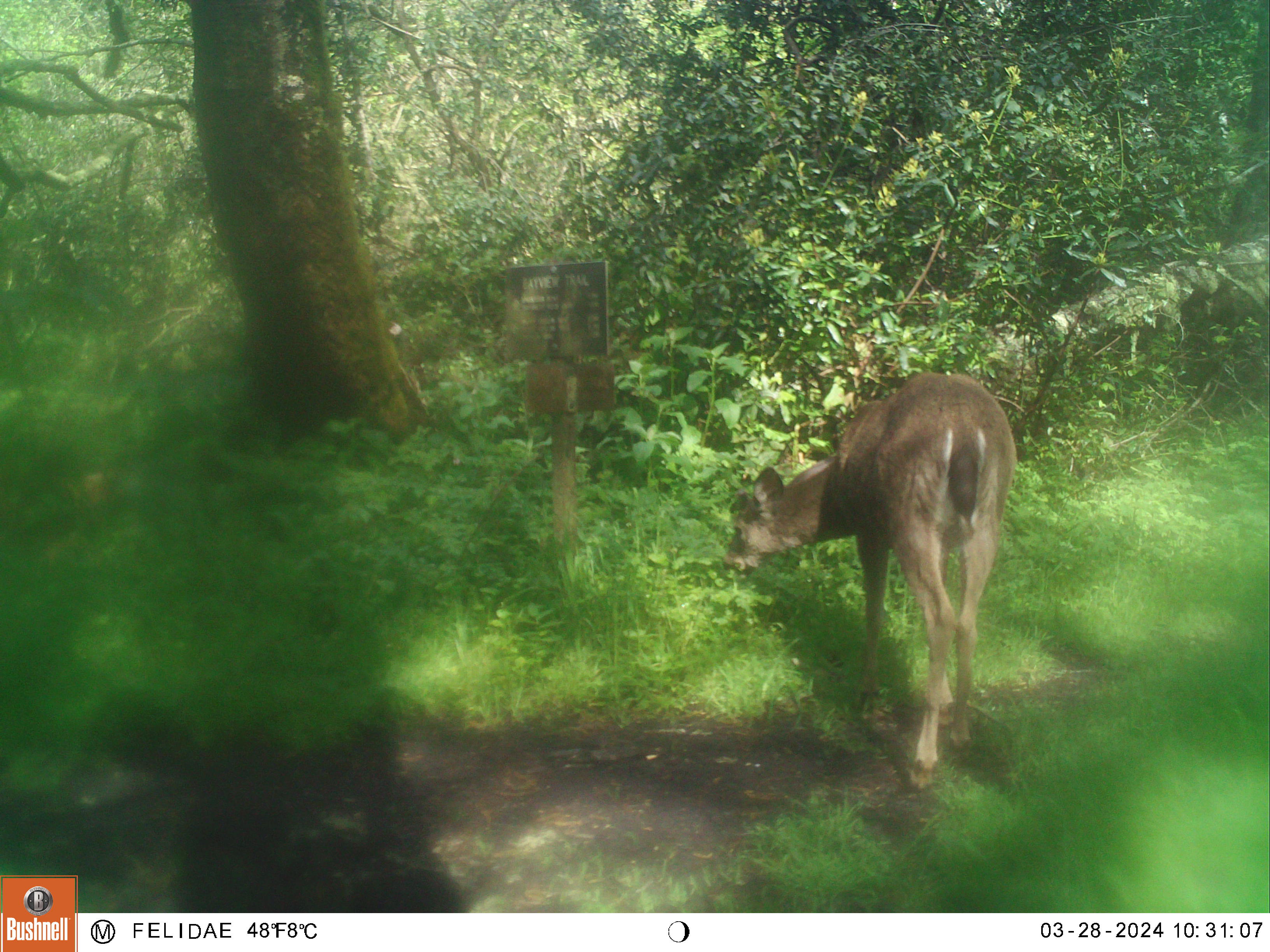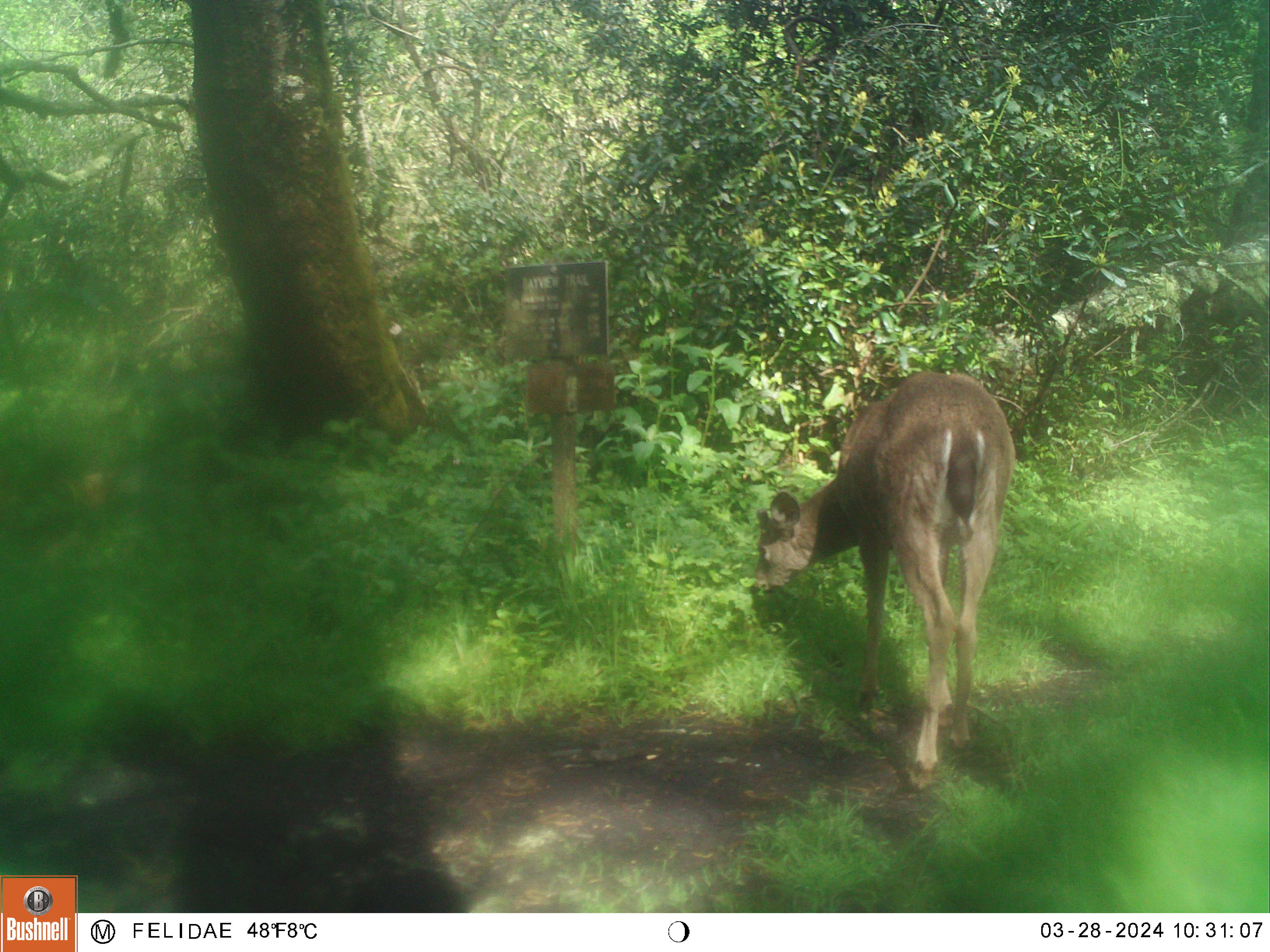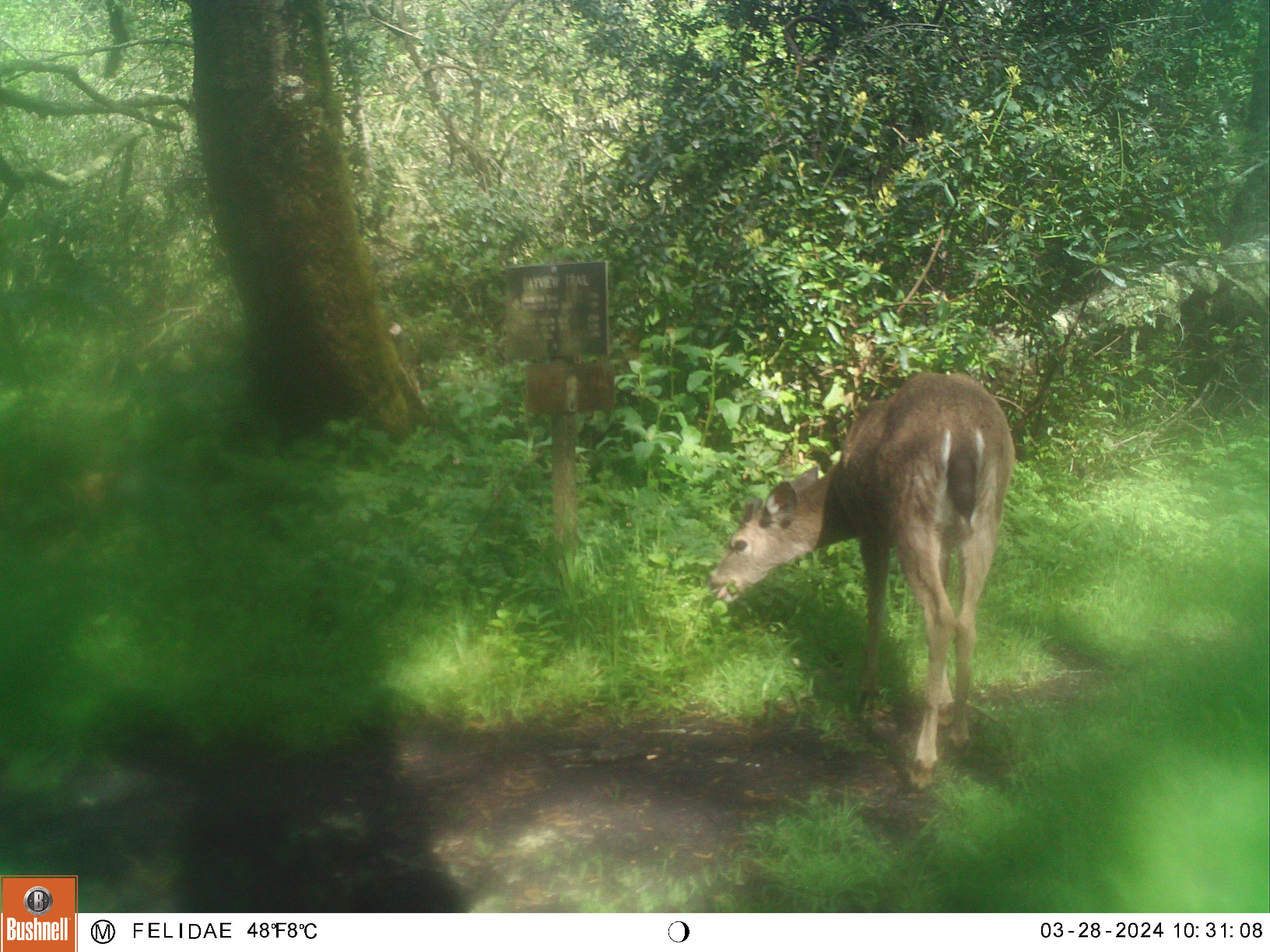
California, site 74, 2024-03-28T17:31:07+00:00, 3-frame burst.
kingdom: Animalia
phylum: Chordata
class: Mammalia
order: Artiodactyla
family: Cervidae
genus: Odocoileus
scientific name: Odocoileus hemionus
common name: mule deer